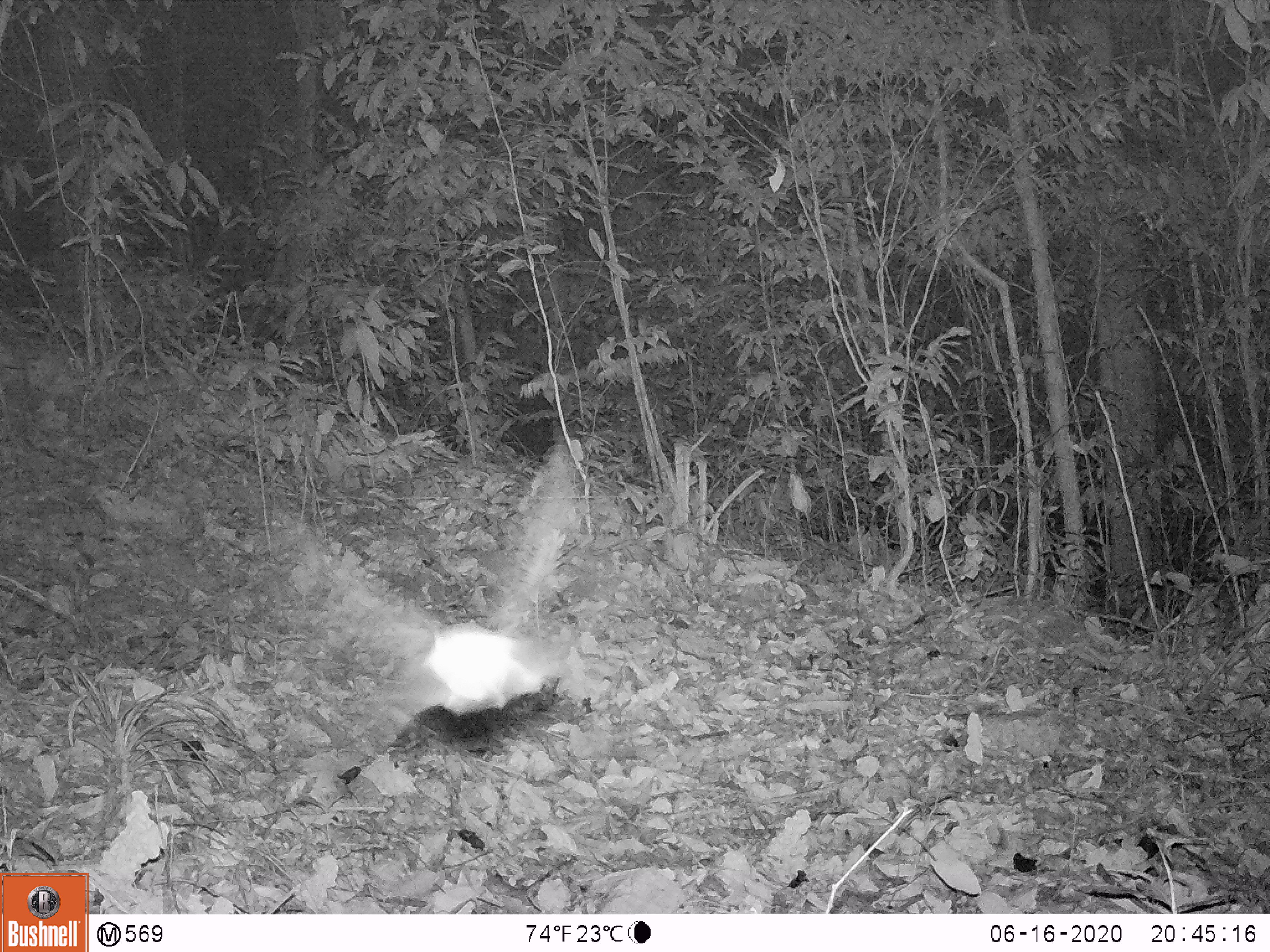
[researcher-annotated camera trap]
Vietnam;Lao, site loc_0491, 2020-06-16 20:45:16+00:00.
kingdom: Animalia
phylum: Chordata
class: Mammalia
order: Chiroptera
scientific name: Chiroptera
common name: bat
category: unidentified bat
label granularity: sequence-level